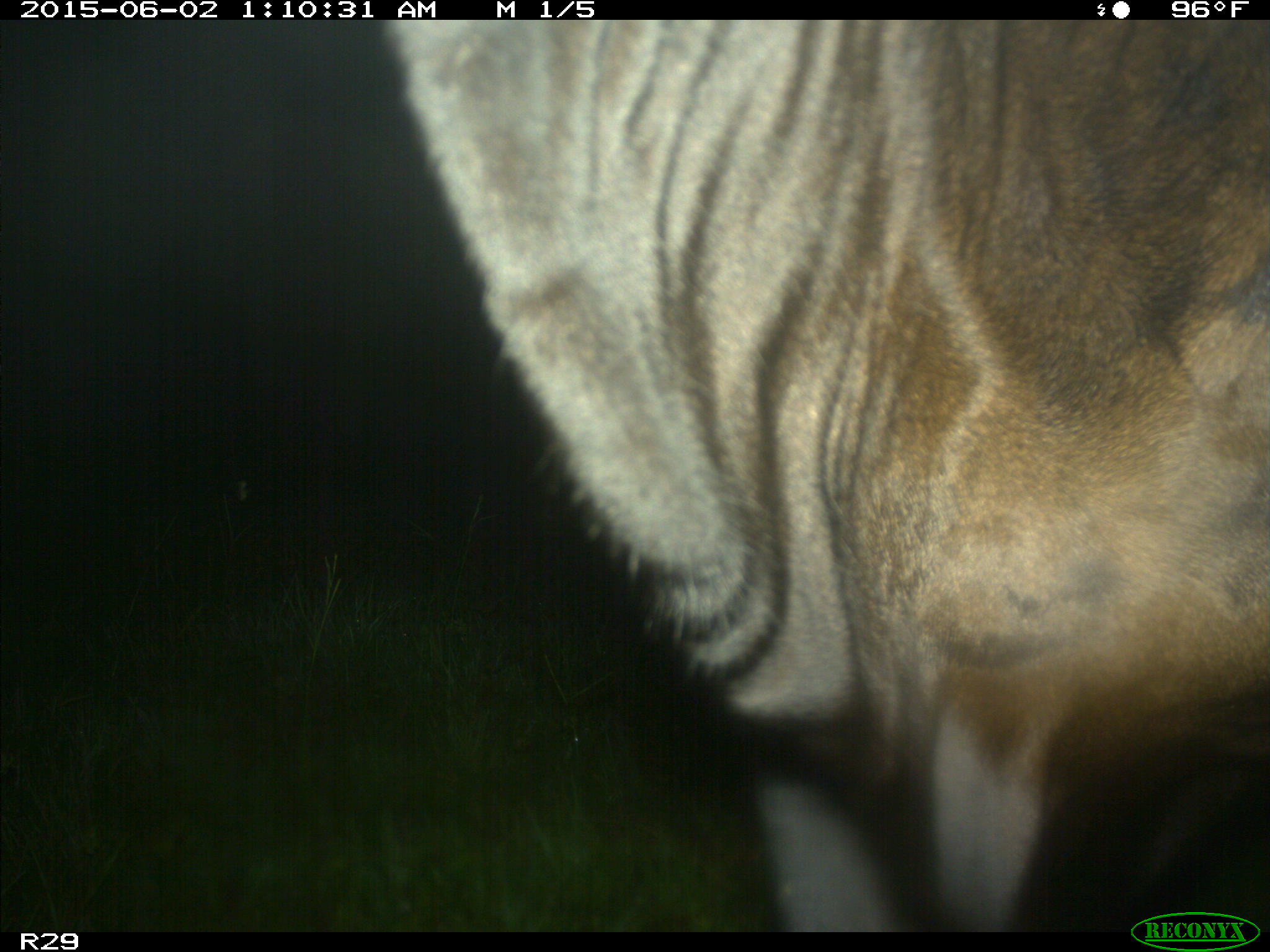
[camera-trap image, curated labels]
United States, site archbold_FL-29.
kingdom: Animalia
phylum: Chordata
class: Mammalia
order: Artiodactyla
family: Bovidae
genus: Bos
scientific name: Bos taurus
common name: domestic cow